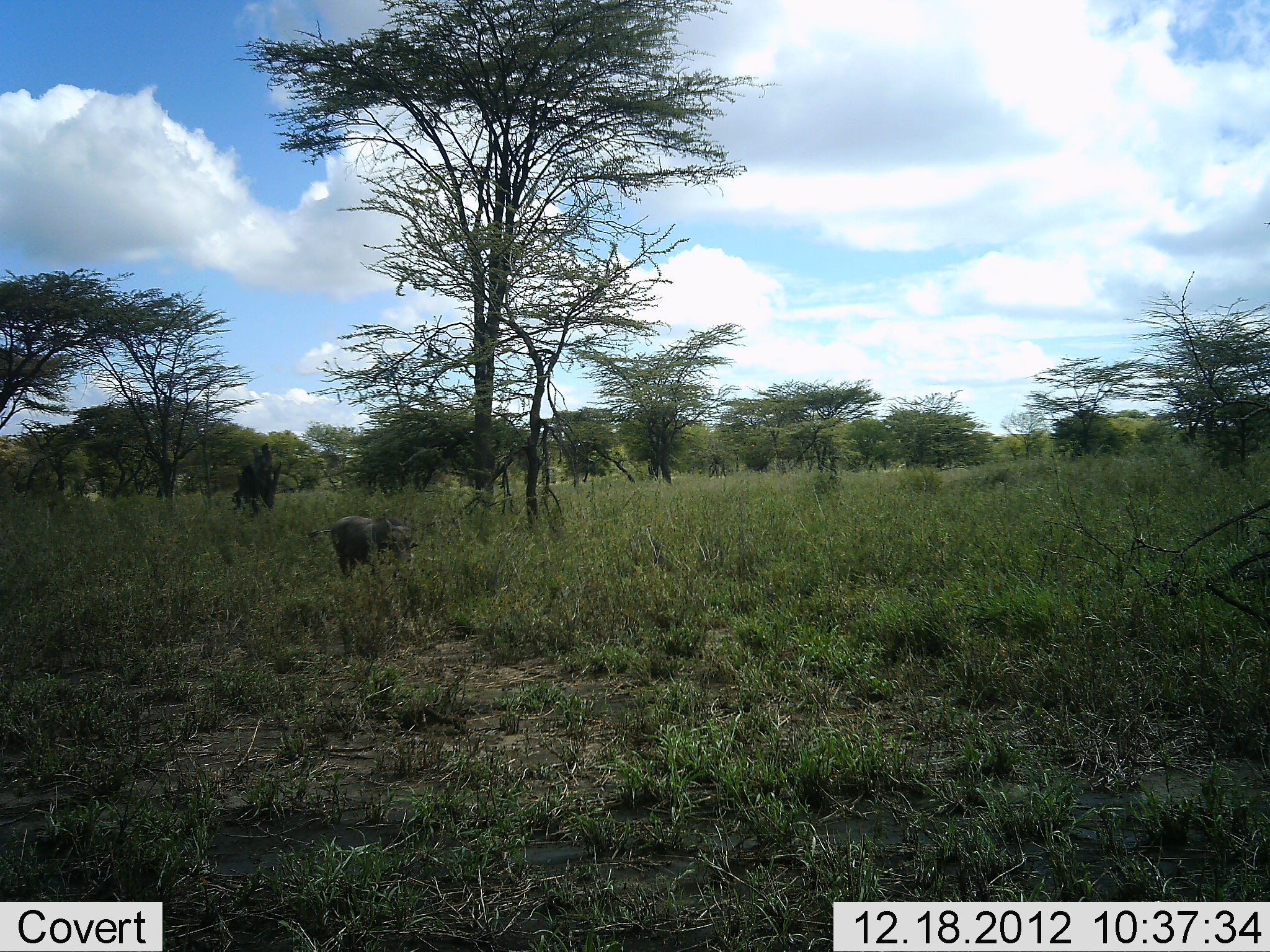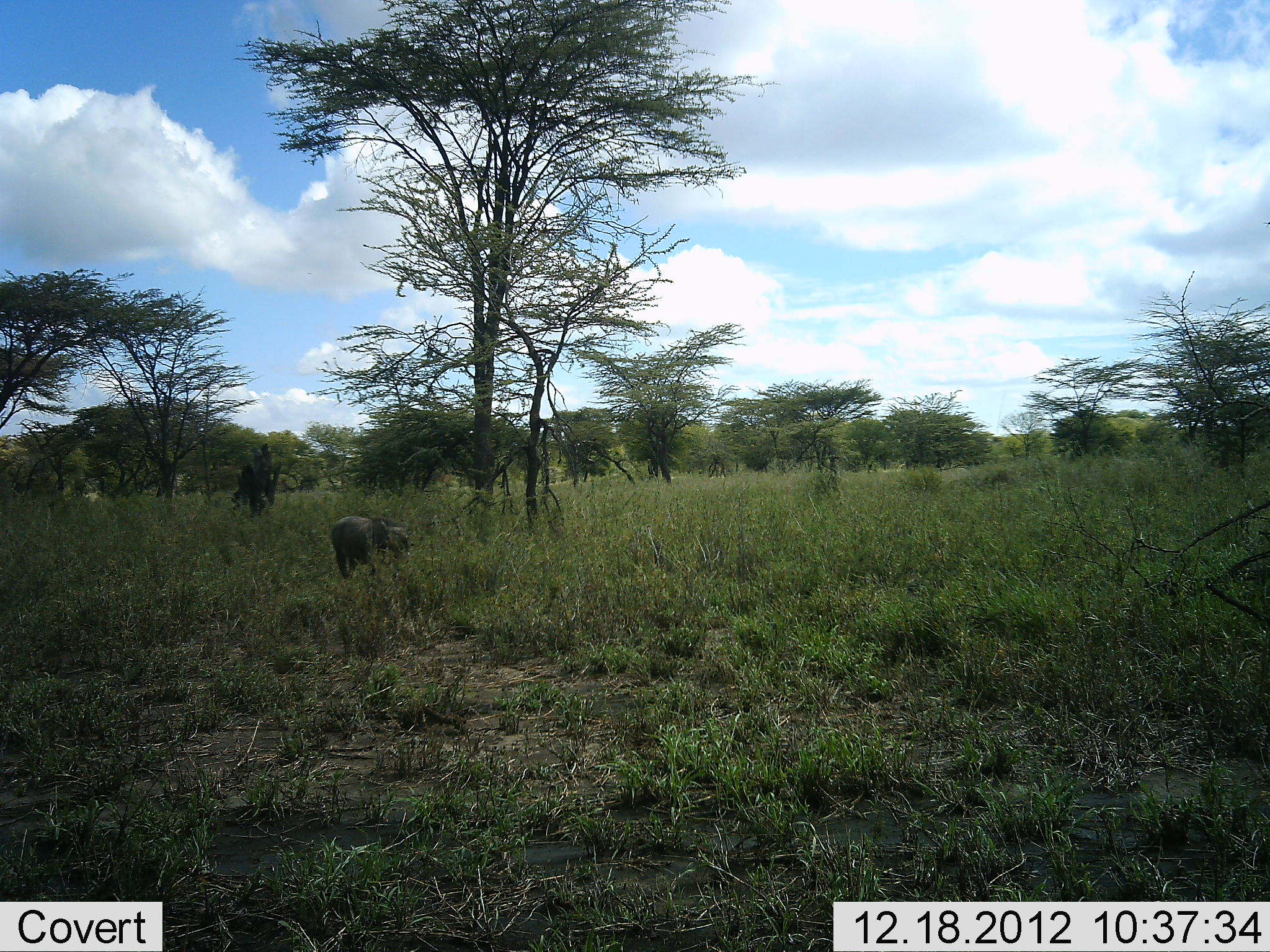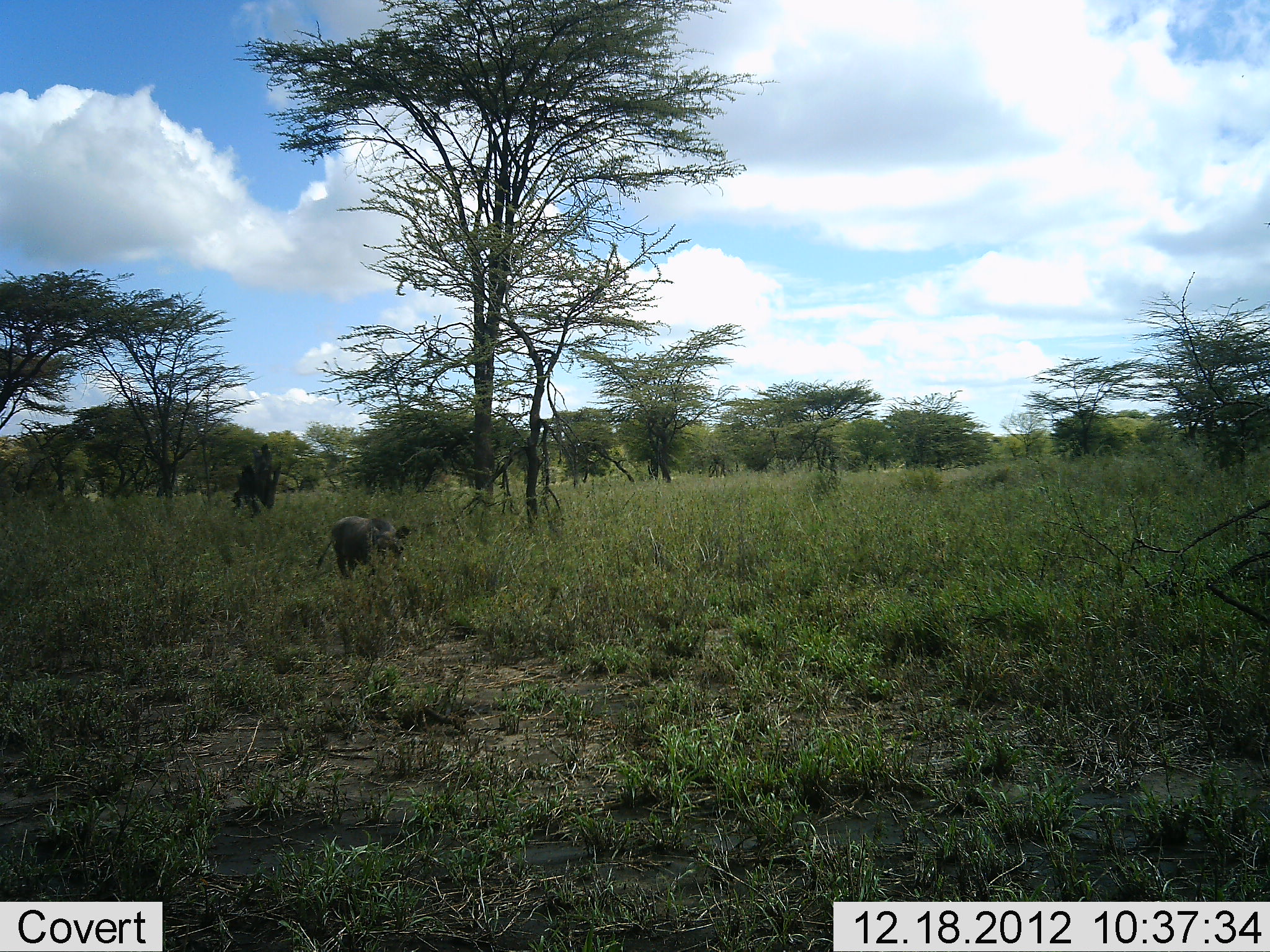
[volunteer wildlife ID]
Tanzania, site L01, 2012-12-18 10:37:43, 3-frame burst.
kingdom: Animalia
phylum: Chordata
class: Mammalia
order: Artiodactyla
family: Suidae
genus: Phacochoerus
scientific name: Phacochoerus africanus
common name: warthog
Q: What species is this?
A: Warthog (Phacochoerus africanus).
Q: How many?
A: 1.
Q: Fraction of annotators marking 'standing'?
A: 30%.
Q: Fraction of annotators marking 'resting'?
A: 0%.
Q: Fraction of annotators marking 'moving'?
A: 0%.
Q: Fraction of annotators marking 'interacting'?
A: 0%.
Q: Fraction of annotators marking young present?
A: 0%.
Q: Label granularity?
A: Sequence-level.